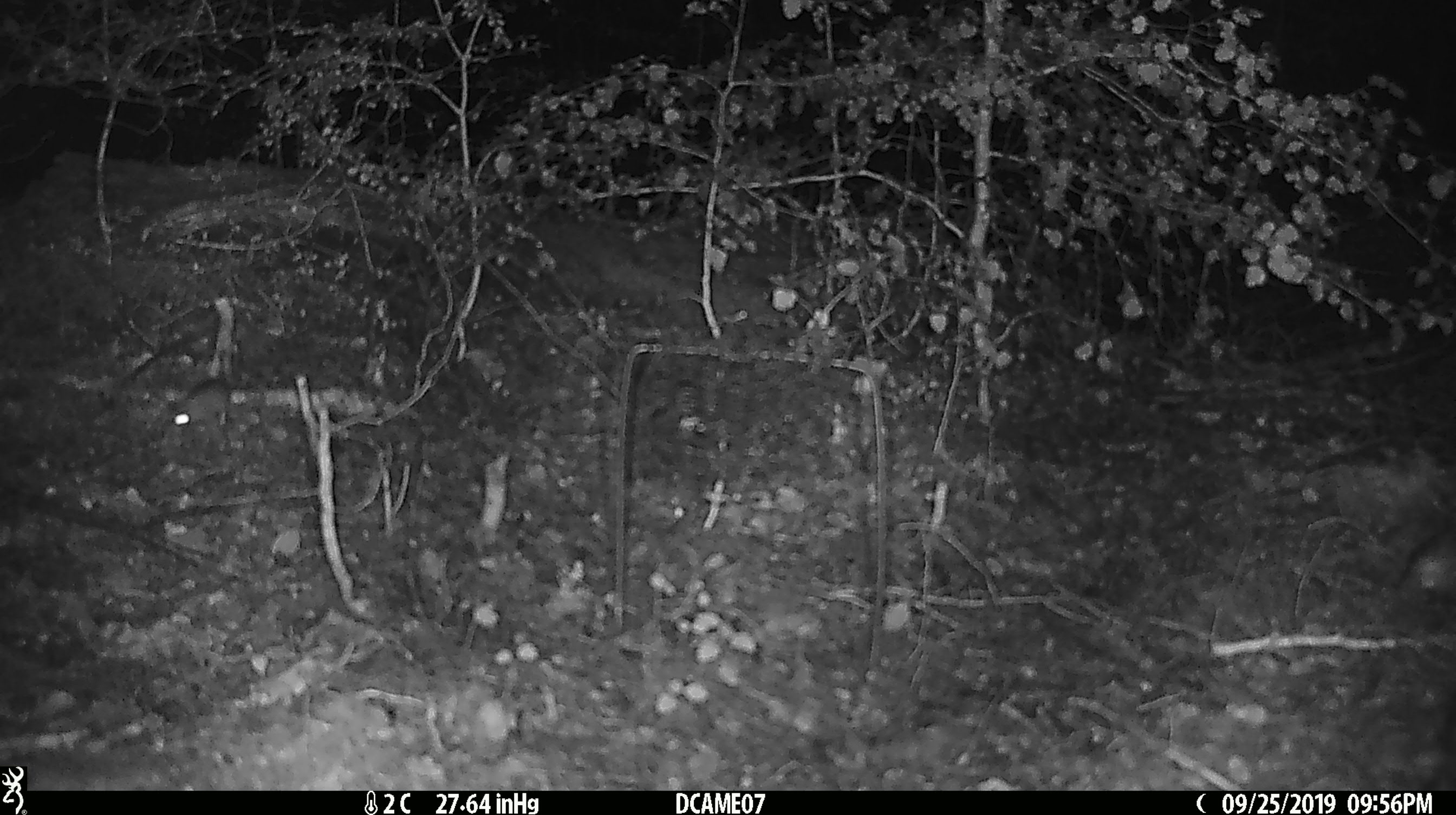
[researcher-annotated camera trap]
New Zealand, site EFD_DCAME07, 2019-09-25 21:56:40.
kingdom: Animalia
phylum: Chordata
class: Mammalia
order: Rodentia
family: Muridae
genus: Mus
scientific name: Mus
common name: mouse